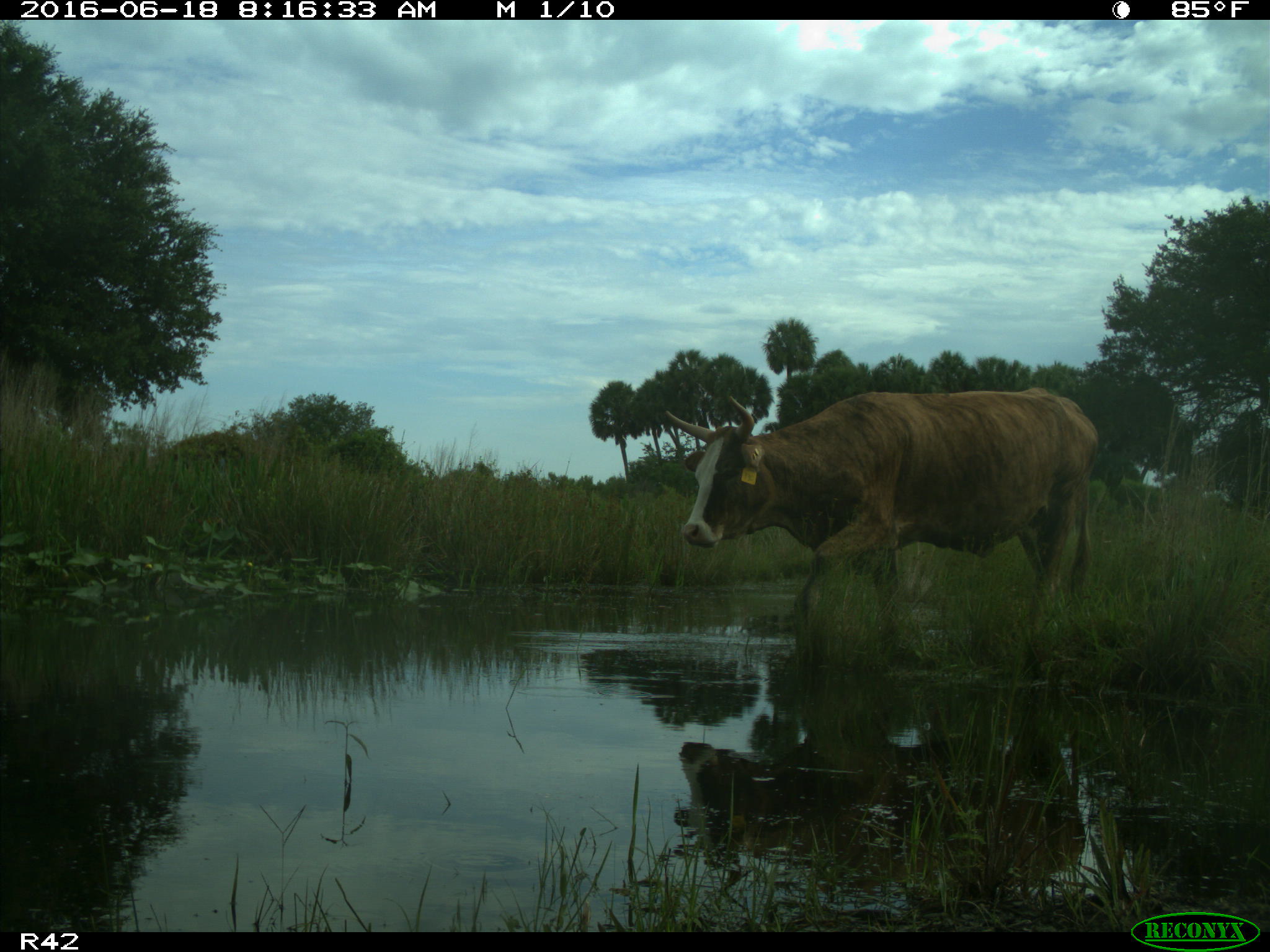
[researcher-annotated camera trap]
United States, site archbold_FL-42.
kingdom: Animalia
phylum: Chordata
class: Mammalia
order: Artiodactyla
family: Bovidae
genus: Bos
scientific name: Bos taurus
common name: domestic cow